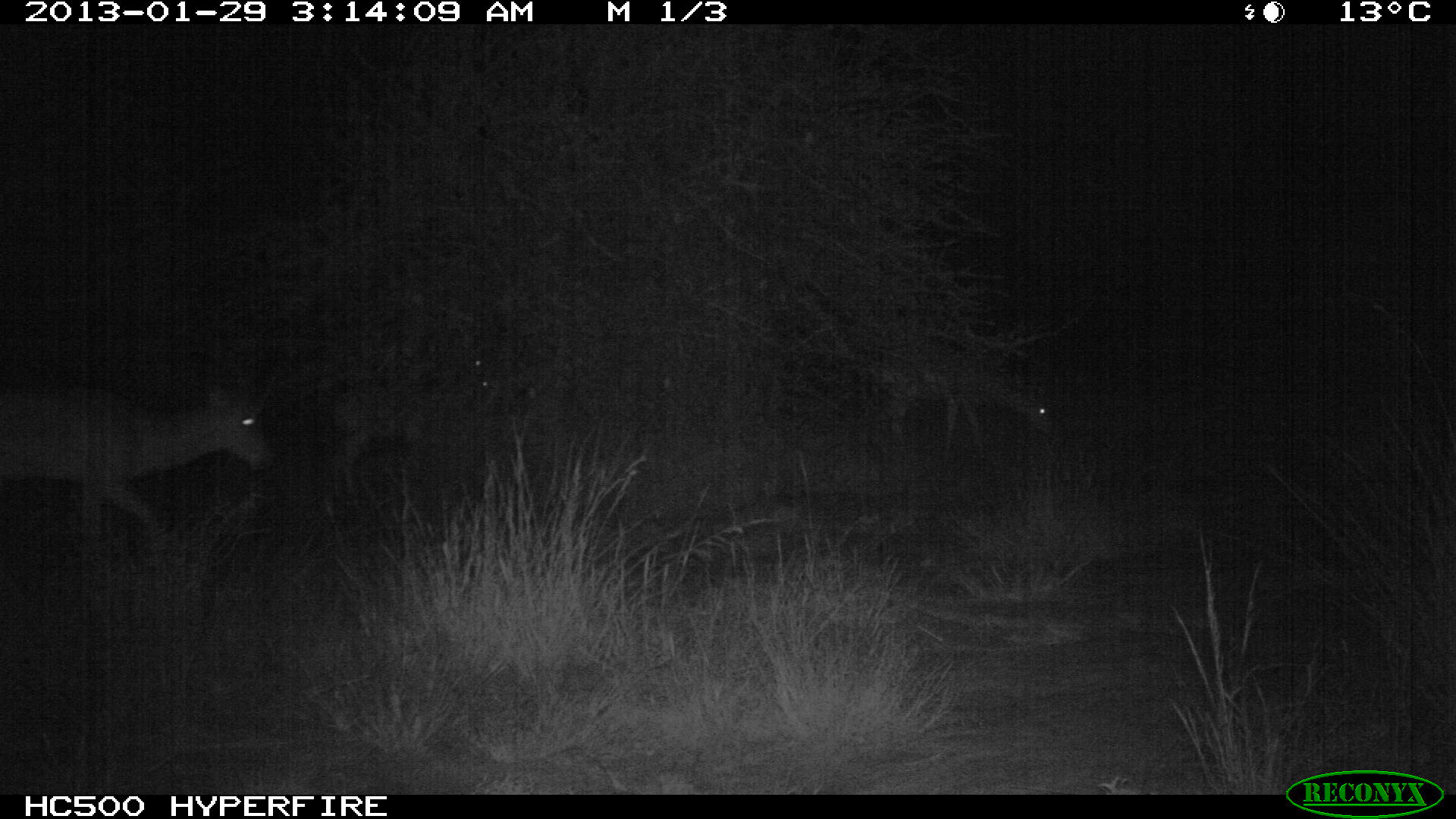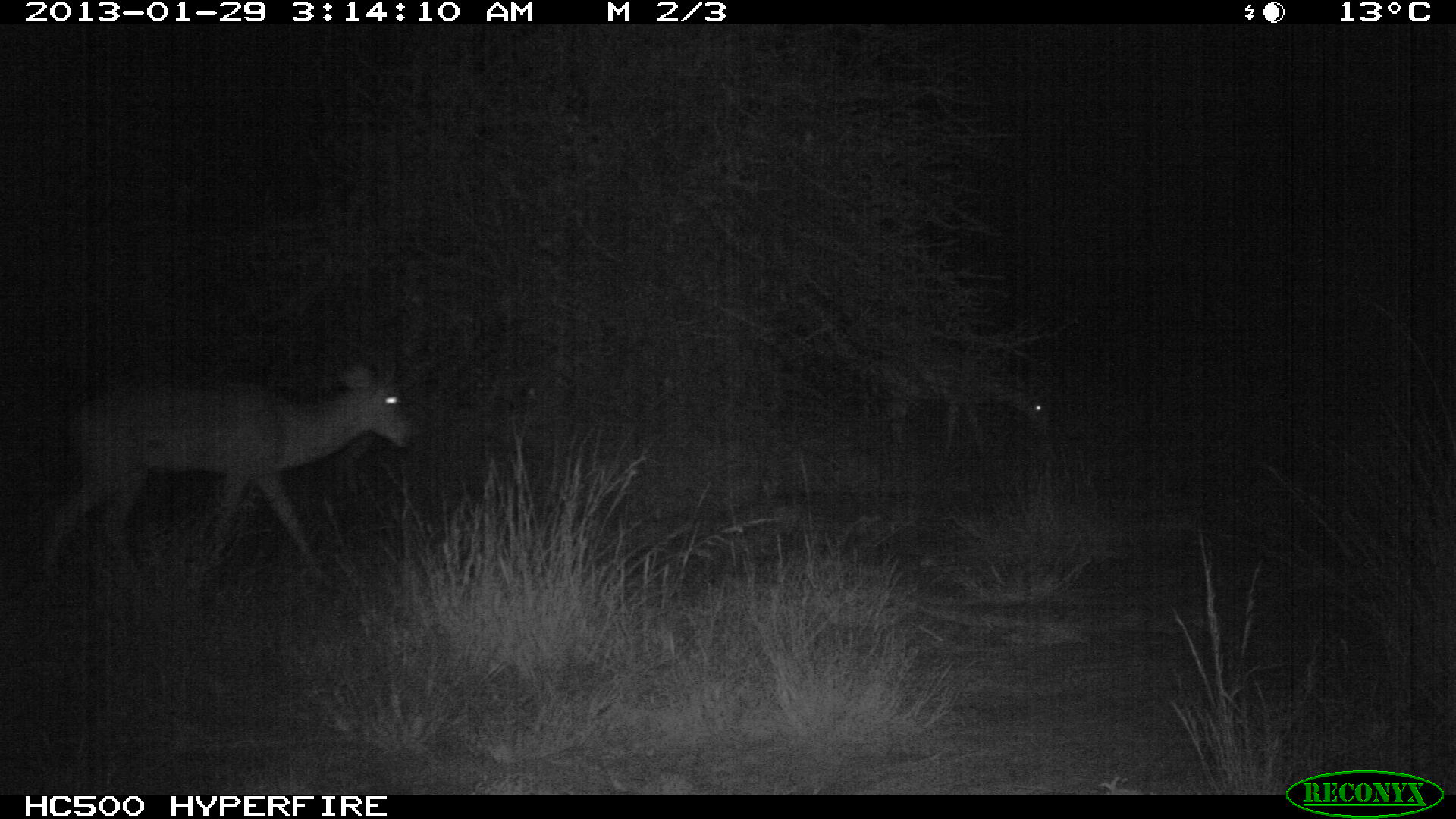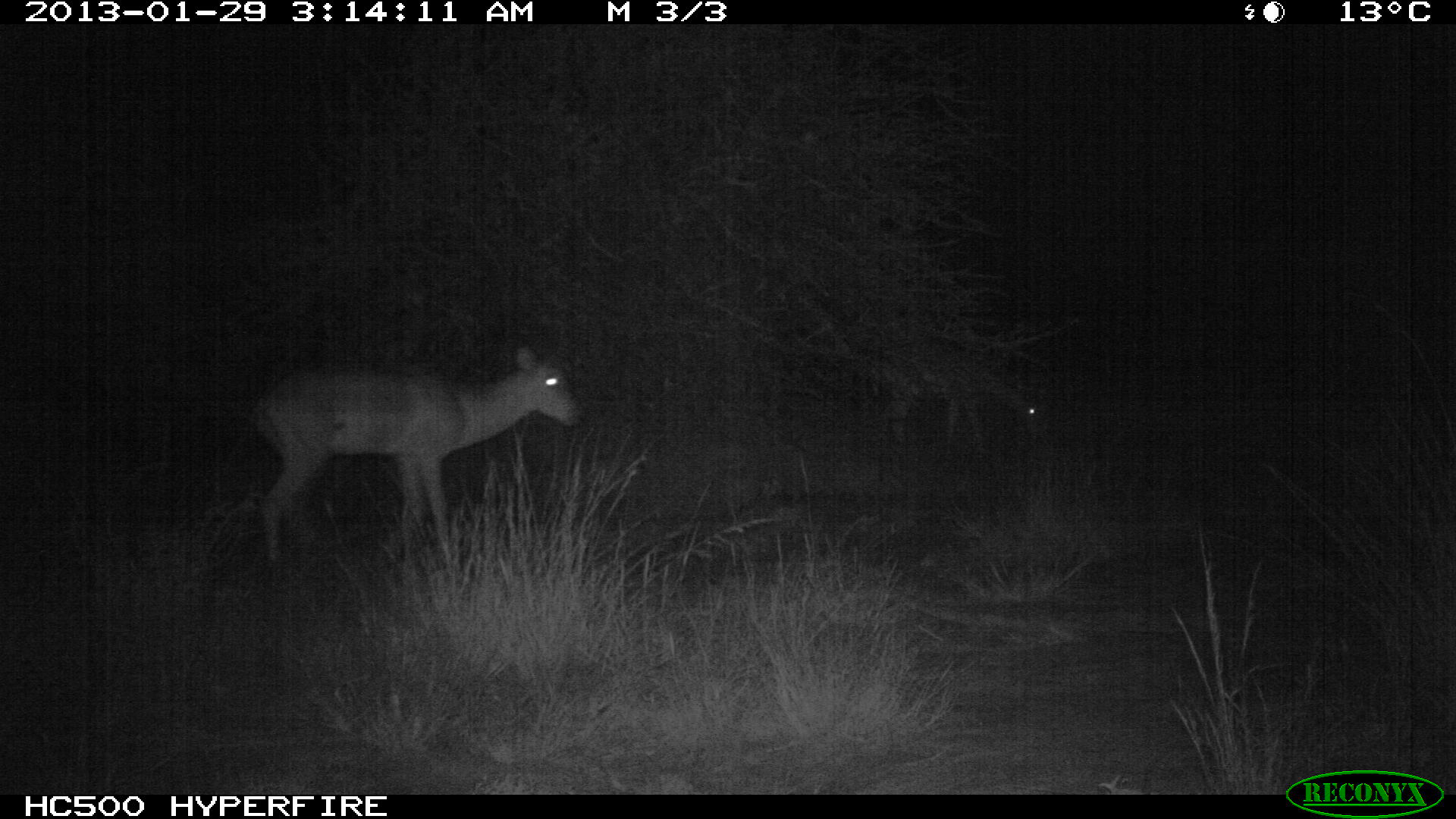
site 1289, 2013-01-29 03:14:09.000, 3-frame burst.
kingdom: Animalia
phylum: Chordata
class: Mammalia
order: Artiodactyla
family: Bovidae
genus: Aepyceros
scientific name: Aepyceros melampus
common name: impala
Aepyceros melampus (impala), count 4.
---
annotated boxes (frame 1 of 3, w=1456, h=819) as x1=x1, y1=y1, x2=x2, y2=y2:
aepyceros melampus: x1=0, y1=374, x2=274, y2=558; x1=321, y1=341, x2=500, y2=497; x1=879, y1=358, x2=1055, y2=470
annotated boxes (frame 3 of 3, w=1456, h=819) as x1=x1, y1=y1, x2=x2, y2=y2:
aepyceros melampus: x1=251, y1=337, x2=583, y2=560; x1=875, y1=335, x2=1043, y2=458